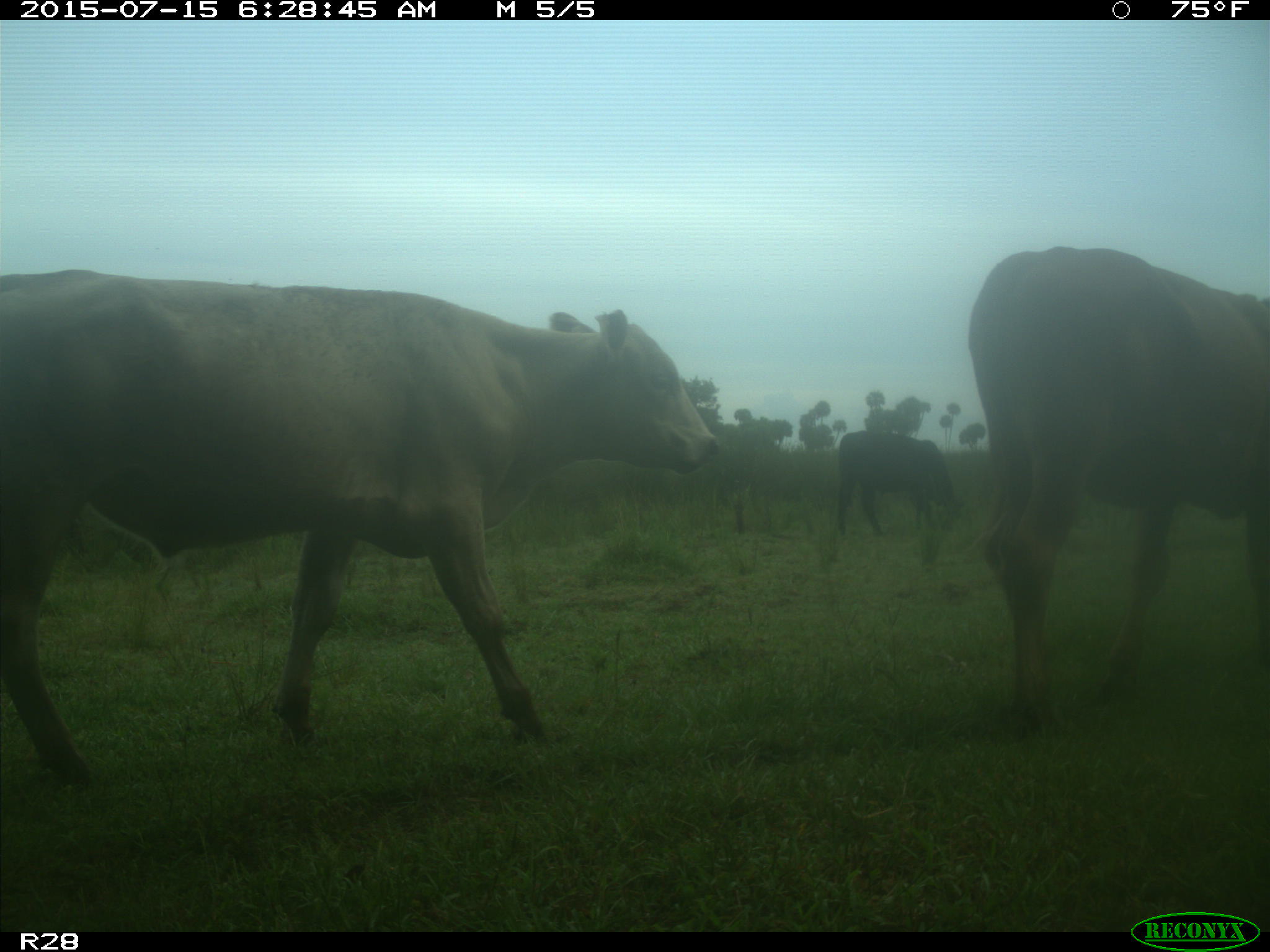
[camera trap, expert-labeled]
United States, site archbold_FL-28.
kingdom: Animalia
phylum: Chordata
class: Mammalia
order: Artiodactyla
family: Bovidae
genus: Bos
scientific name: Bos taurus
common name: domestic cow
Bos taurus (domestic cow).